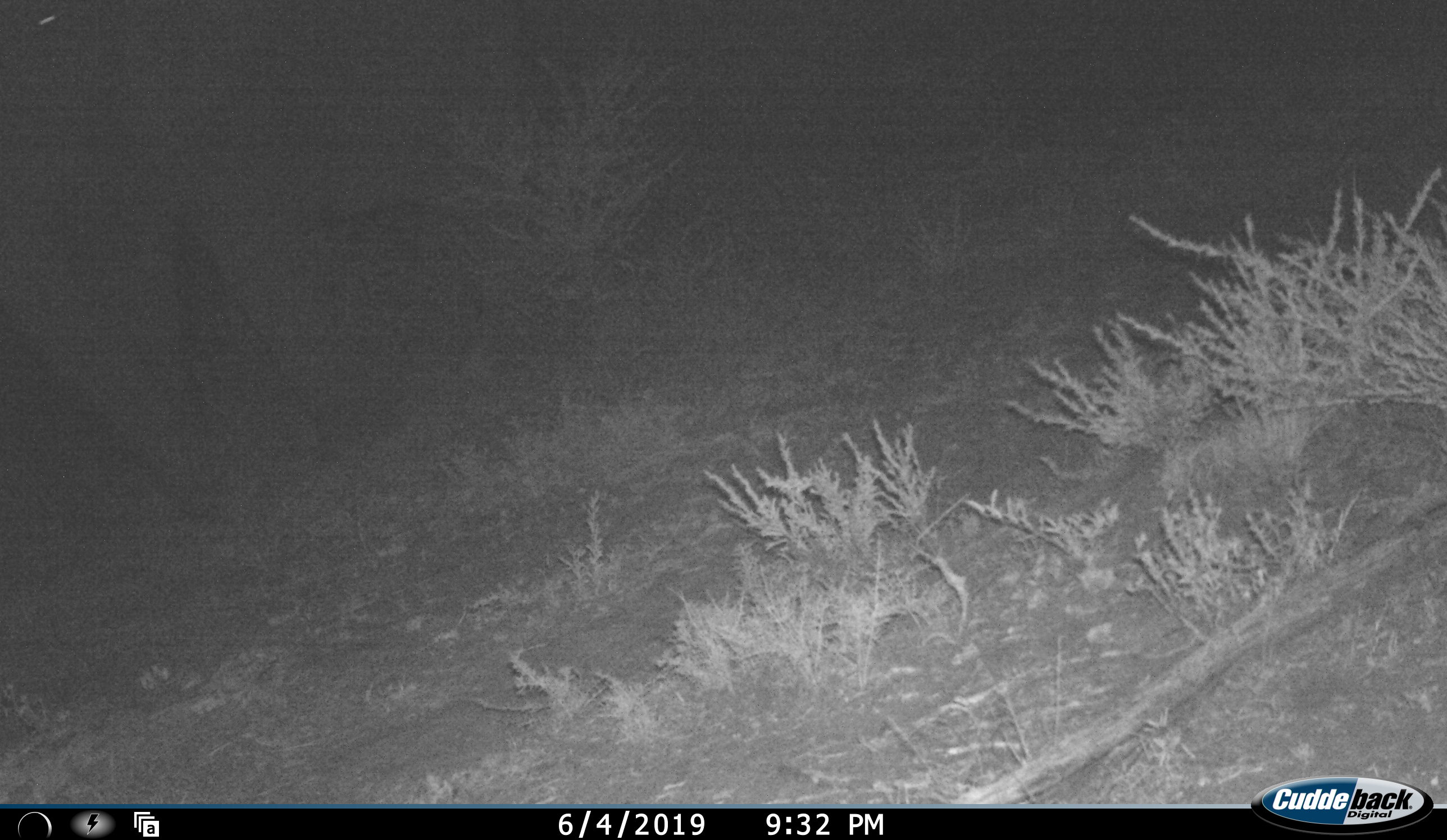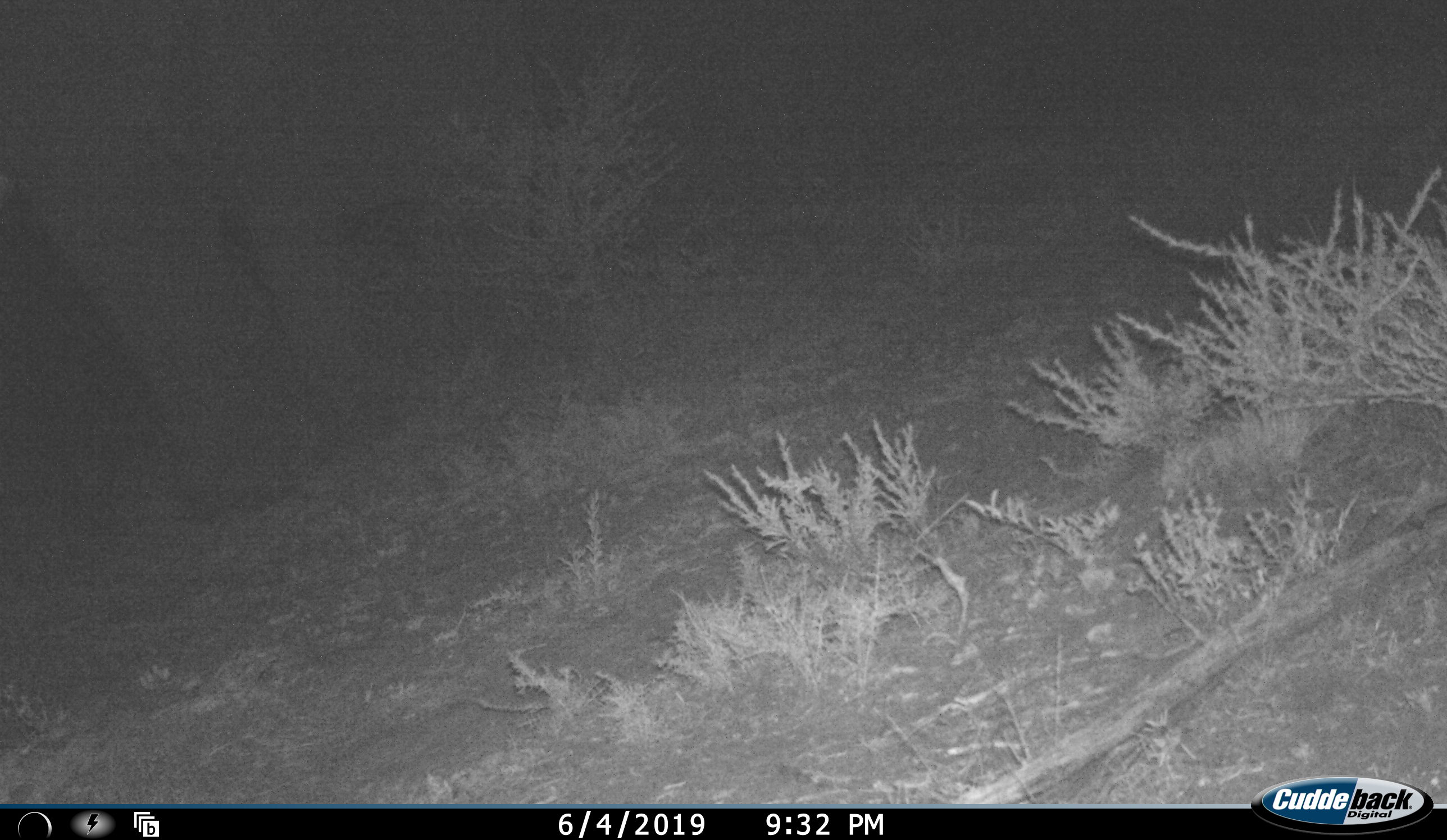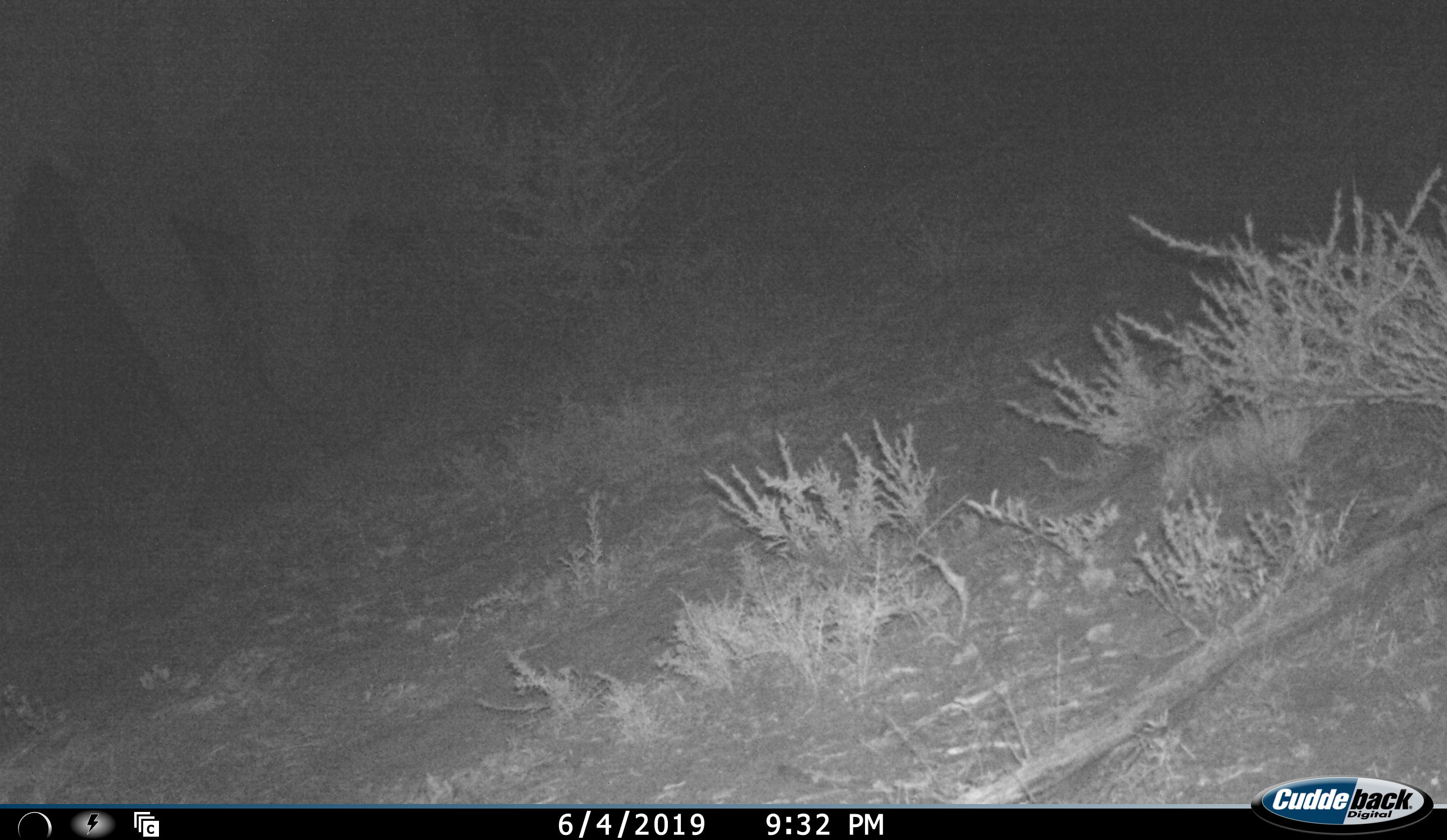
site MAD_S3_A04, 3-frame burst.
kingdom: Animalia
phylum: Chordata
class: Mammalia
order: Proboscidea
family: Elephantidae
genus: Loxodonta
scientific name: Loxodonta africana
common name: african bush elephant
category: elephant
Elephant (african bush elephant) (Loxodonta africana), count 1. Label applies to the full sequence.